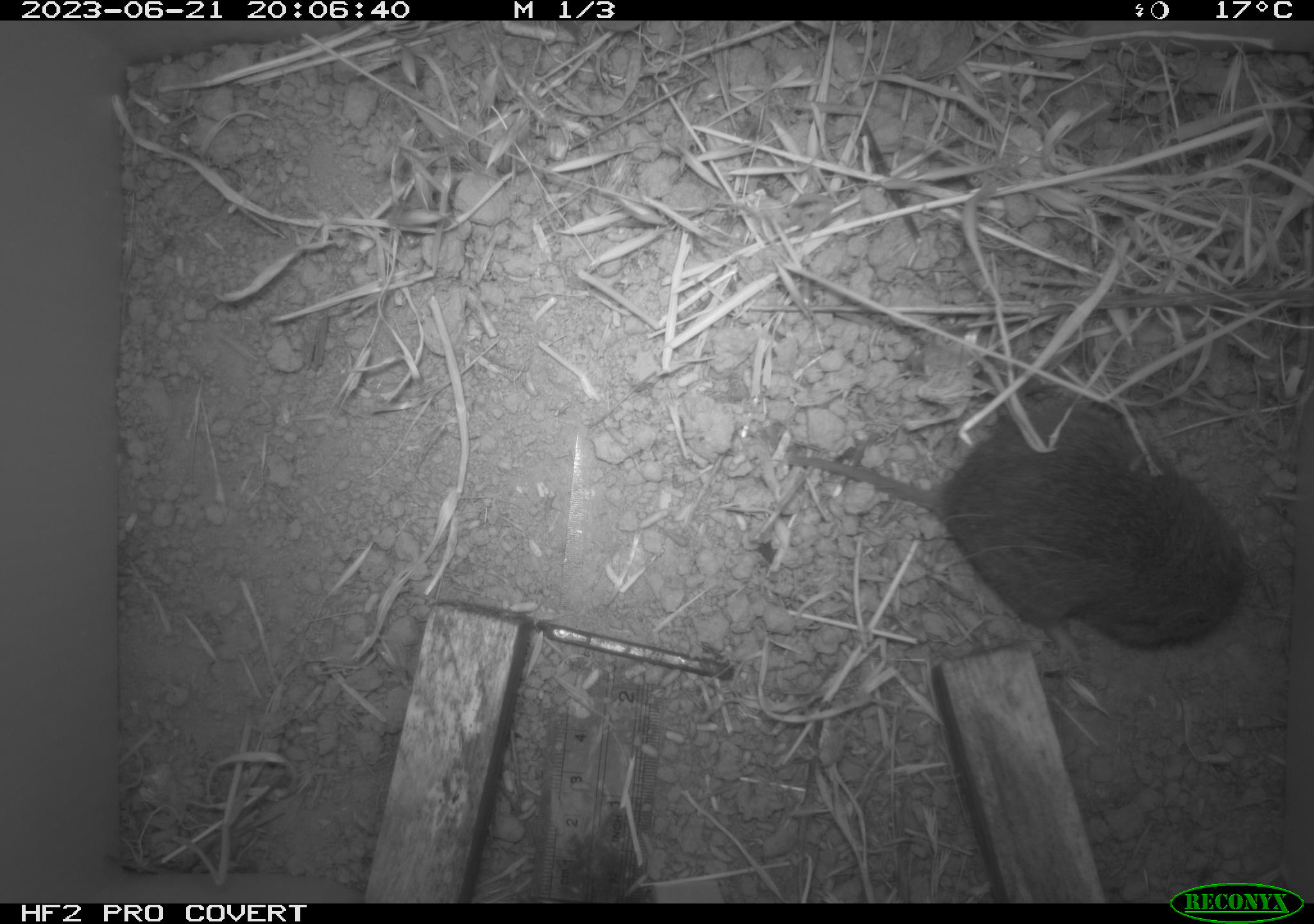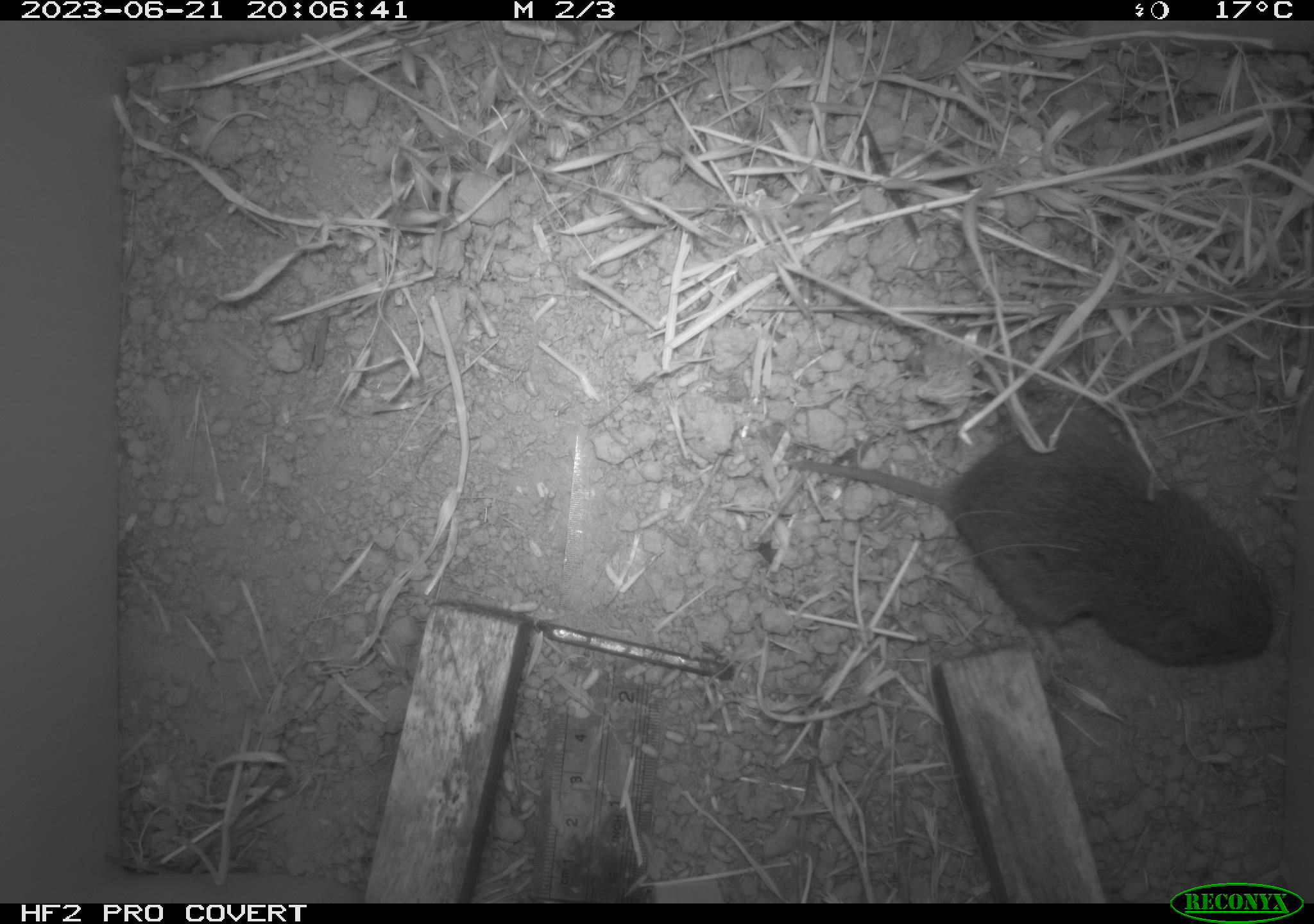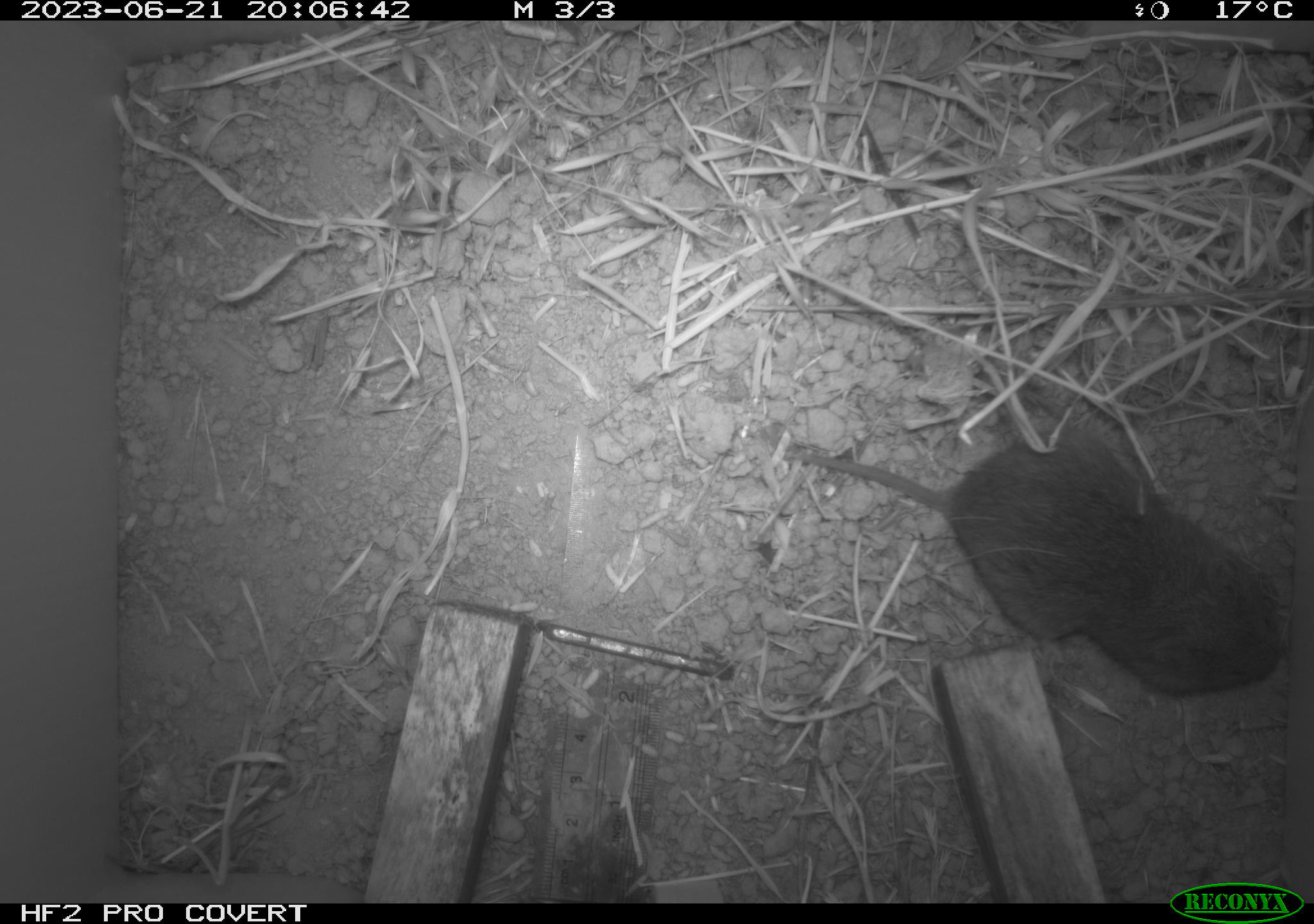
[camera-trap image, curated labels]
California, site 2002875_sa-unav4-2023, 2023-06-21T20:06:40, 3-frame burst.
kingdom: Animalia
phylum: Chordata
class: Mammalia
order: Rodentia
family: Cricetidae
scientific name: Arvicolinae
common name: voles, lemmings, and muskrats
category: arvicolinae subfamily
Arvicolinae subfamily (voles, lemmings, and muskrats) (Arvicolinae).